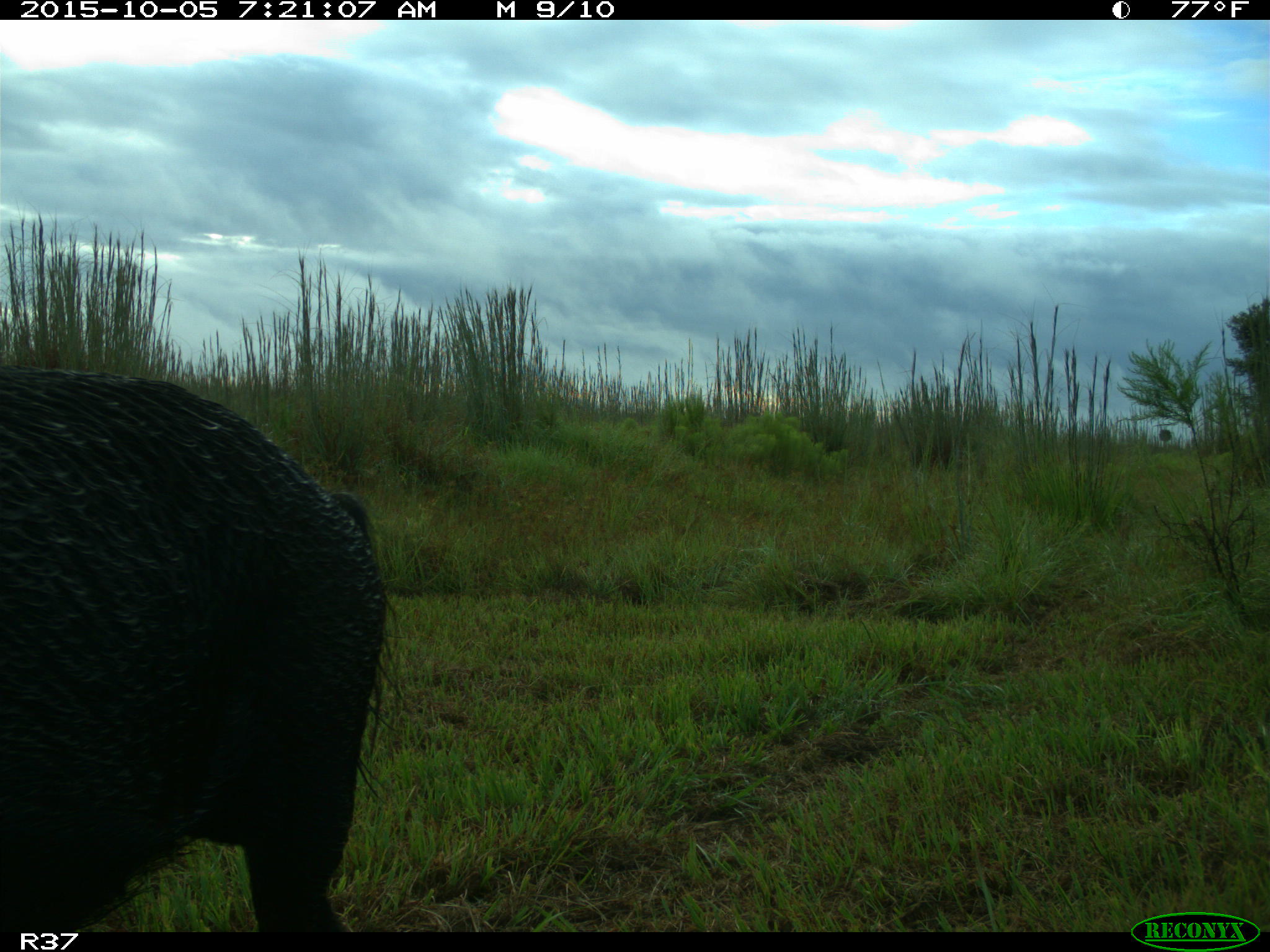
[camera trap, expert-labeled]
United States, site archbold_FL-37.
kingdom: Animalia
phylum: Chordata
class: Mammalia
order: Artiodactyla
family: Suidae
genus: Sus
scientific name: Sus scrofa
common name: wild boar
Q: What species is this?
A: Sus scrofa (wild boar).